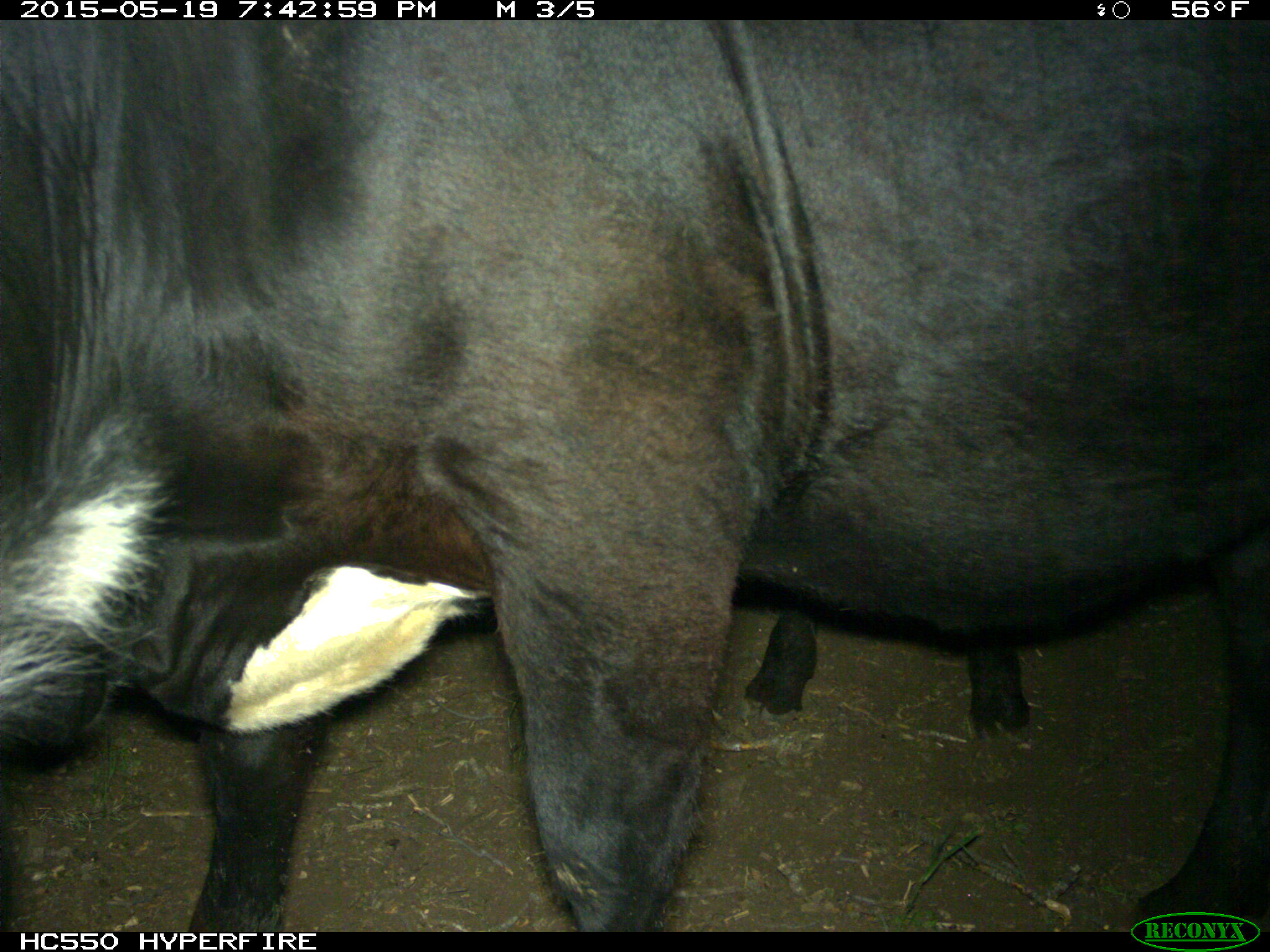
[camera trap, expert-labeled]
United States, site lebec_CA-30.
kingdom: Animalia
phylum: Chordata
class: Mammalia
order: Artiodactyla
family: Bovidae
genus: Bos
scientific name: Bos taurus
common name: domestic cow